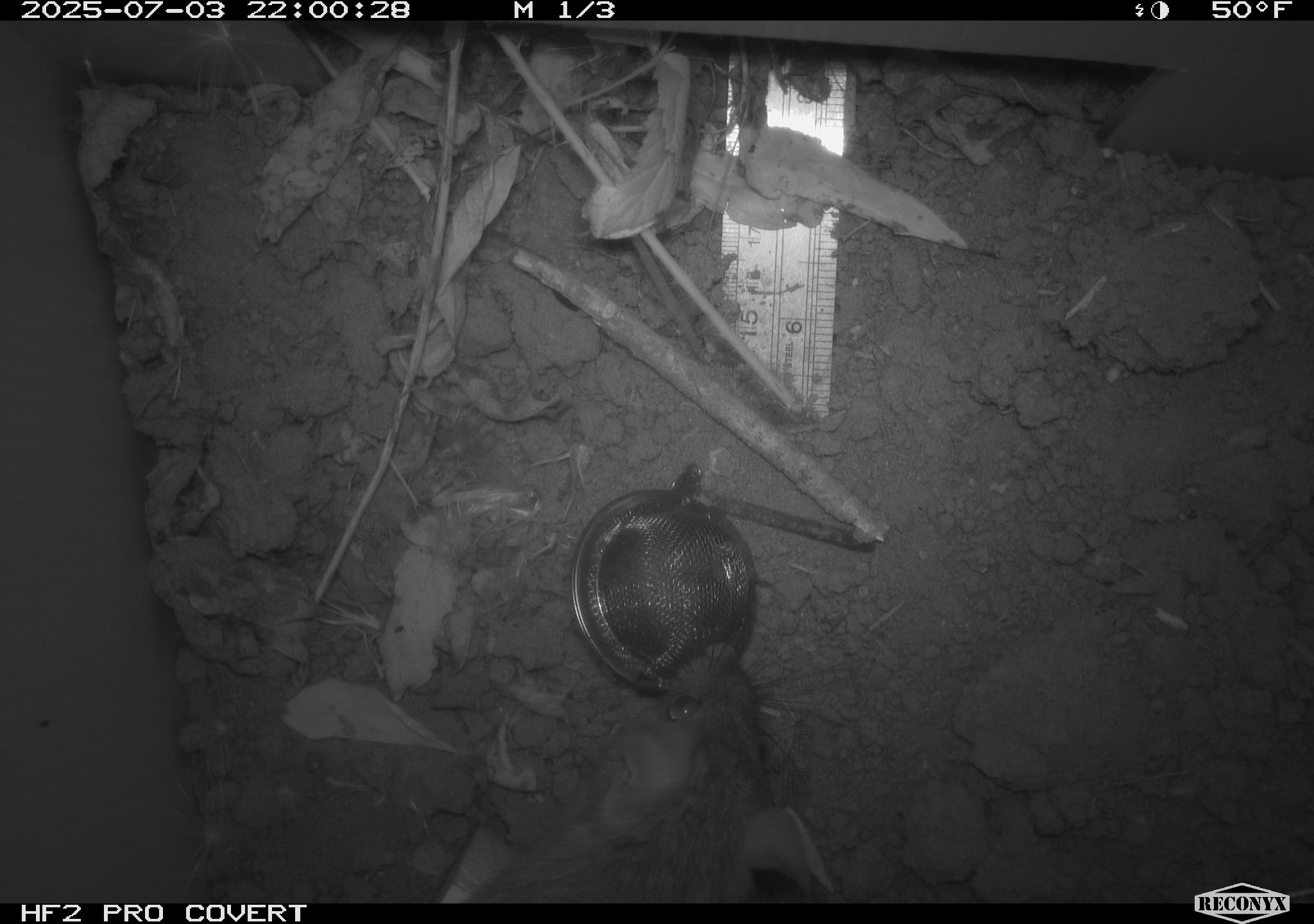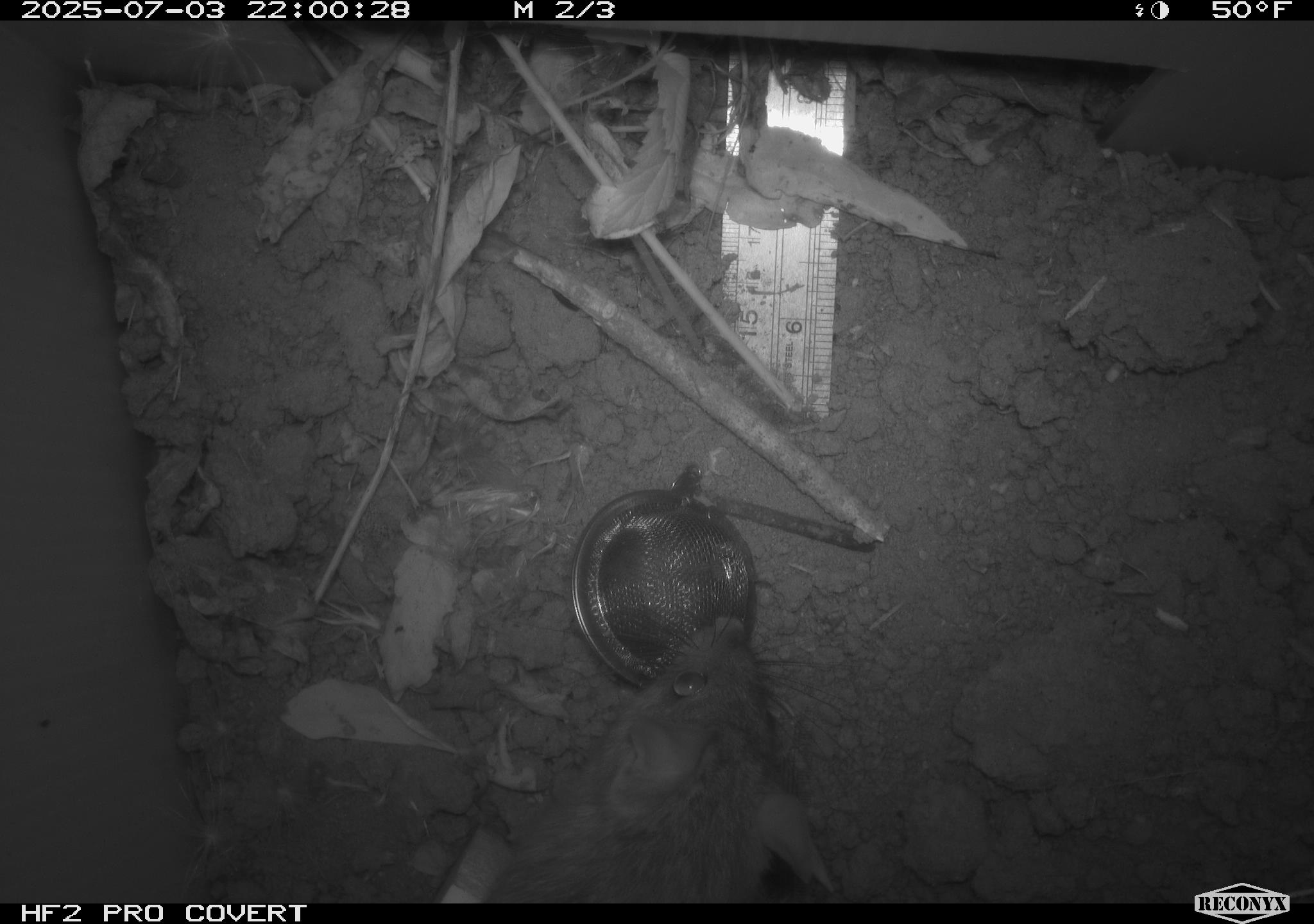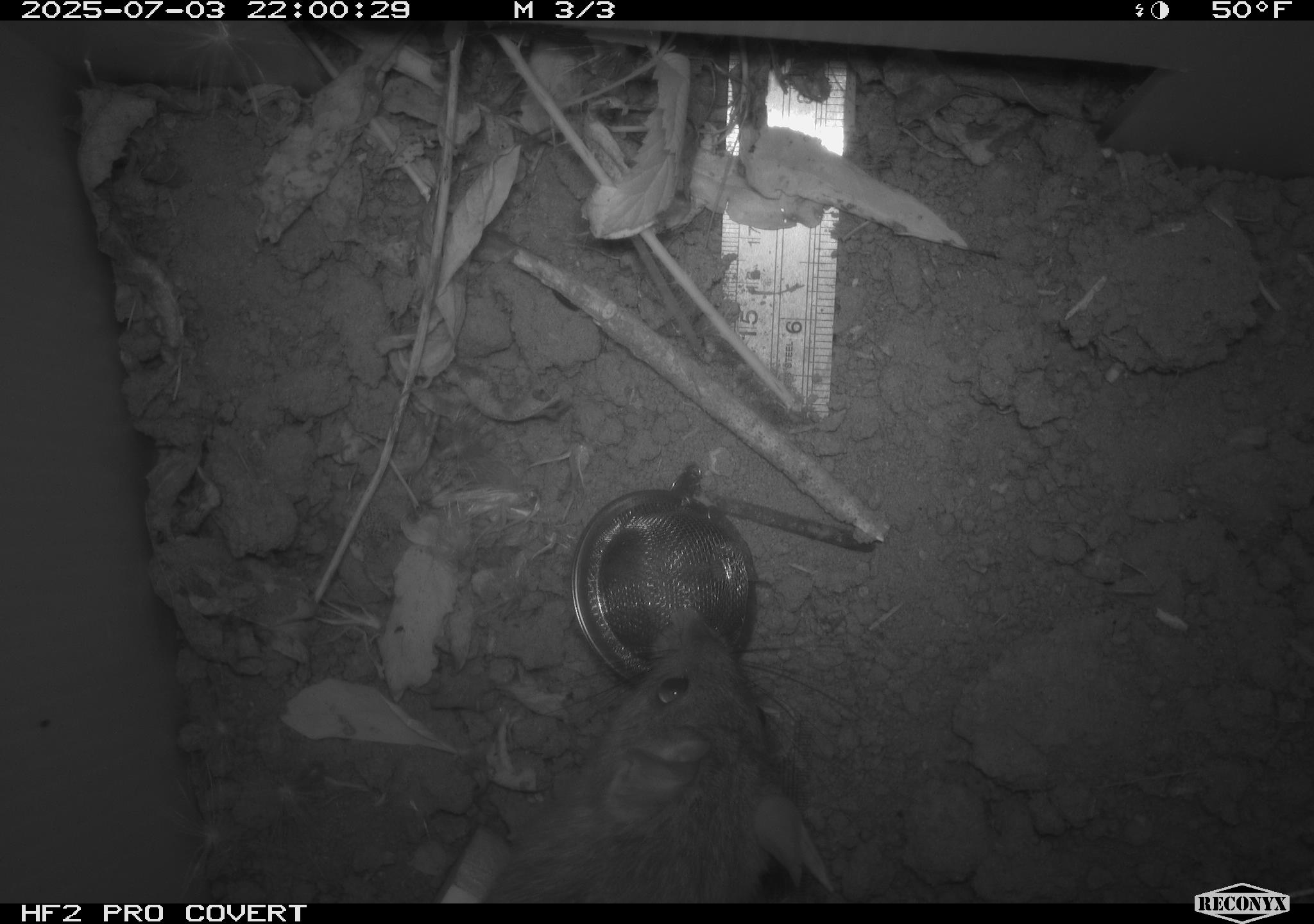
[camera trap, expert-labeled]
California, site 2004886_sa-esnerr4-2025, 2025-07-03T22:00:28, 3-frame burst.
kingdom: Animalia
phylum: Chordata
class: Mammalia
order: Rodentia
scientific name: Rodentia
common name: rodent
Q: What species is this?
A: Rodent (Rodentia).